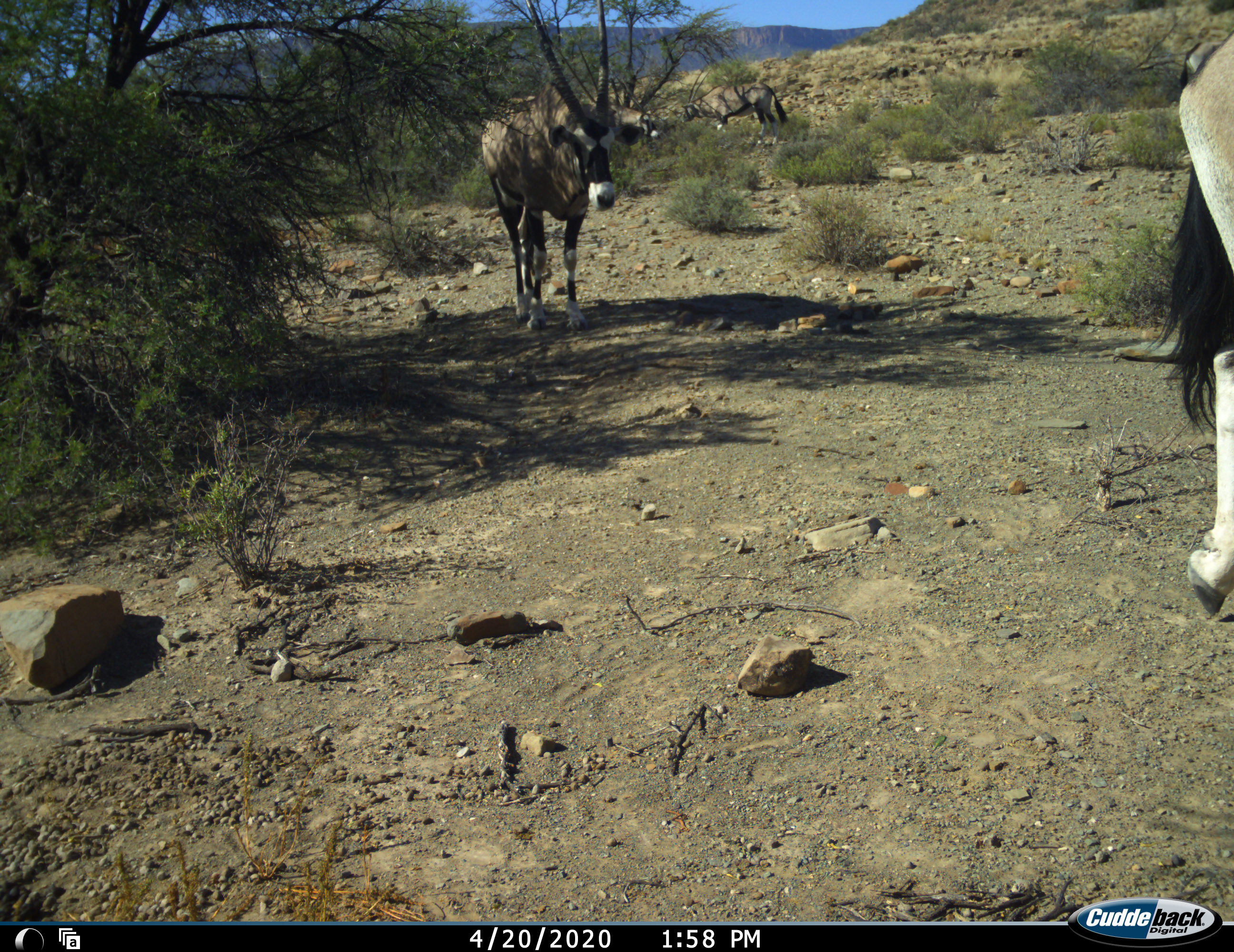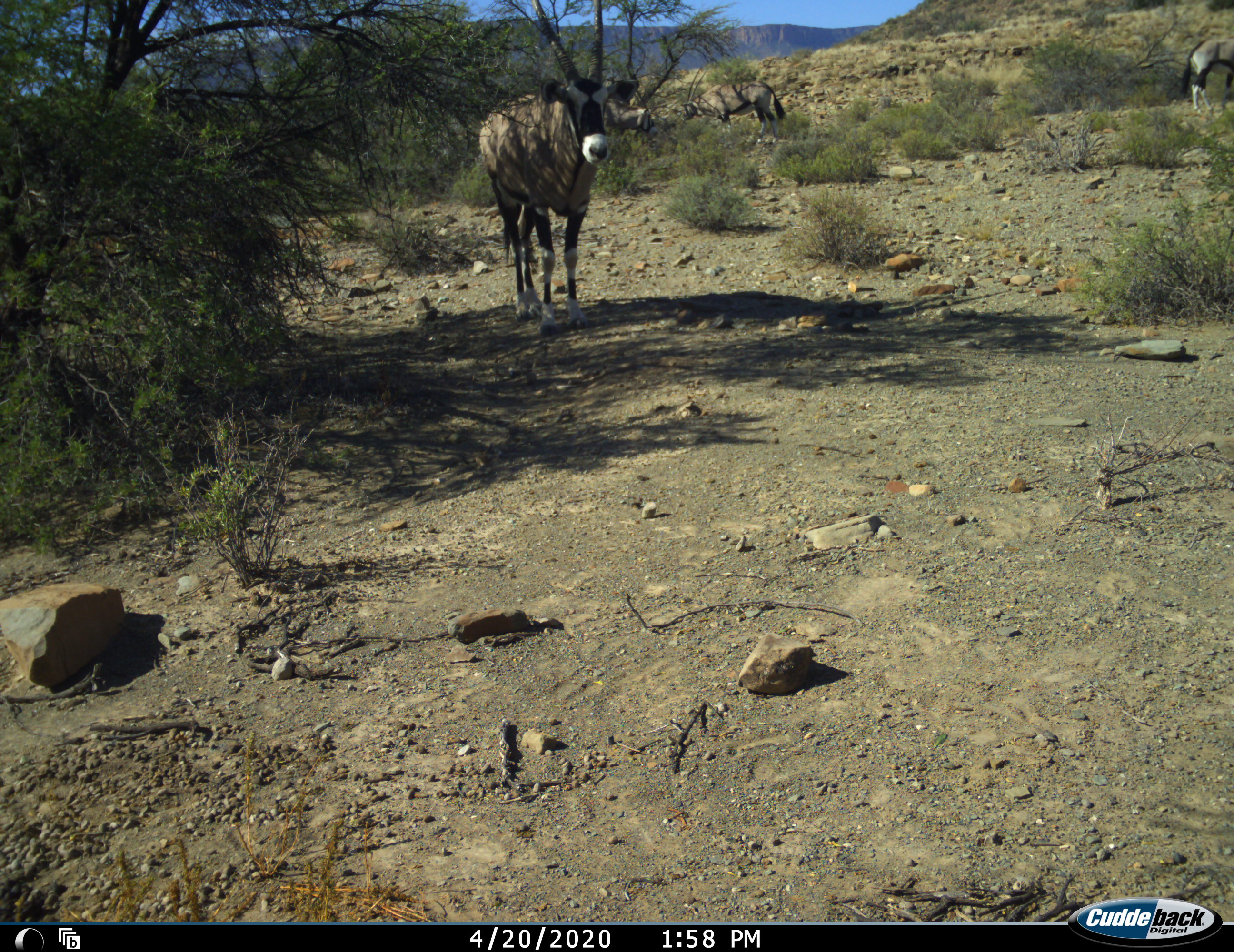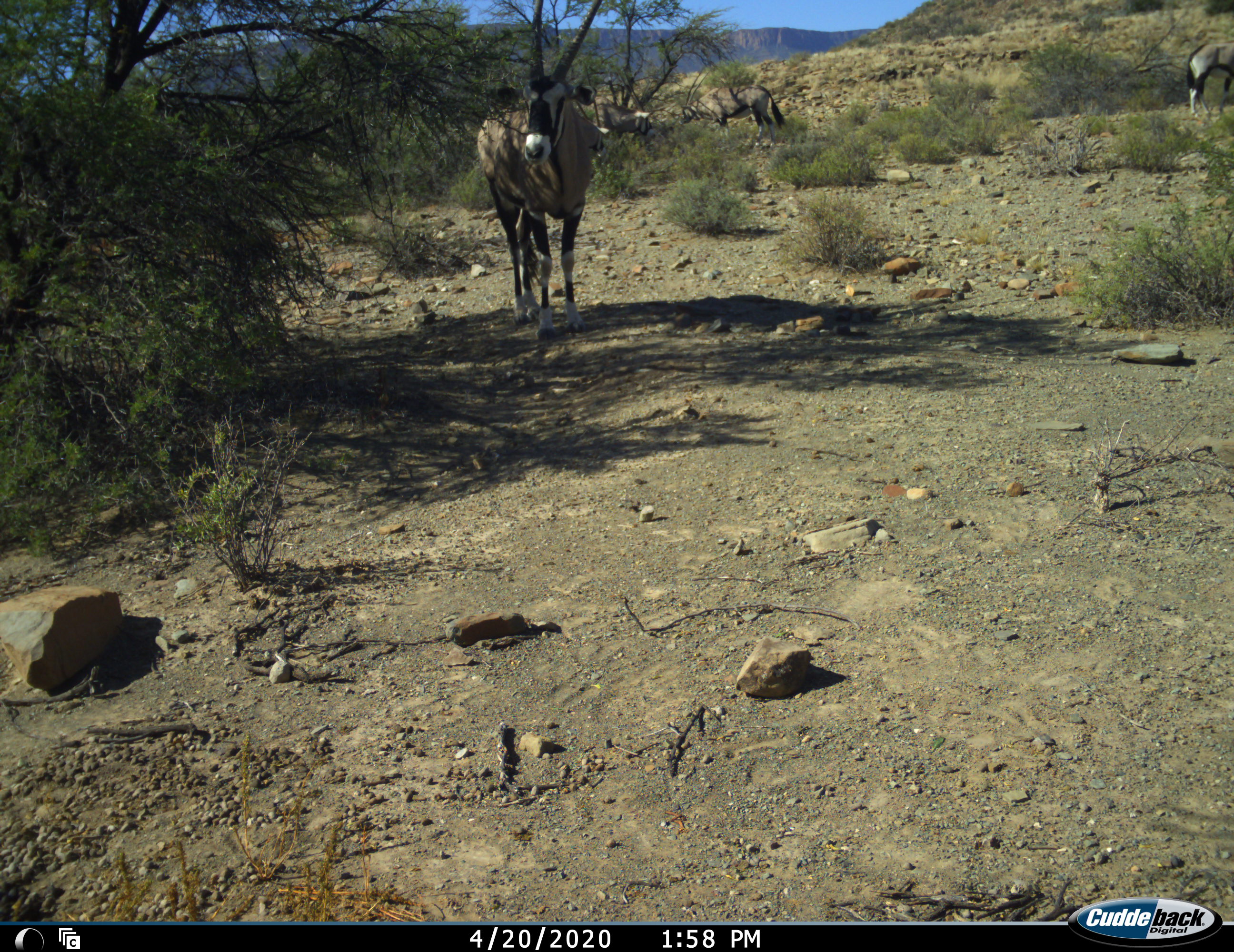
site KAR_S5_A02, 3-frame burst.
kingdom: Animalia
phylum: Chordata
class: Mammalia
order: Artiodactyla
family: Bovidae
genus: Oryx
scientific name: Oryx gazella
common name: gemsbok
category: oryx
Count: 4.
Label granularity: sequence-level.